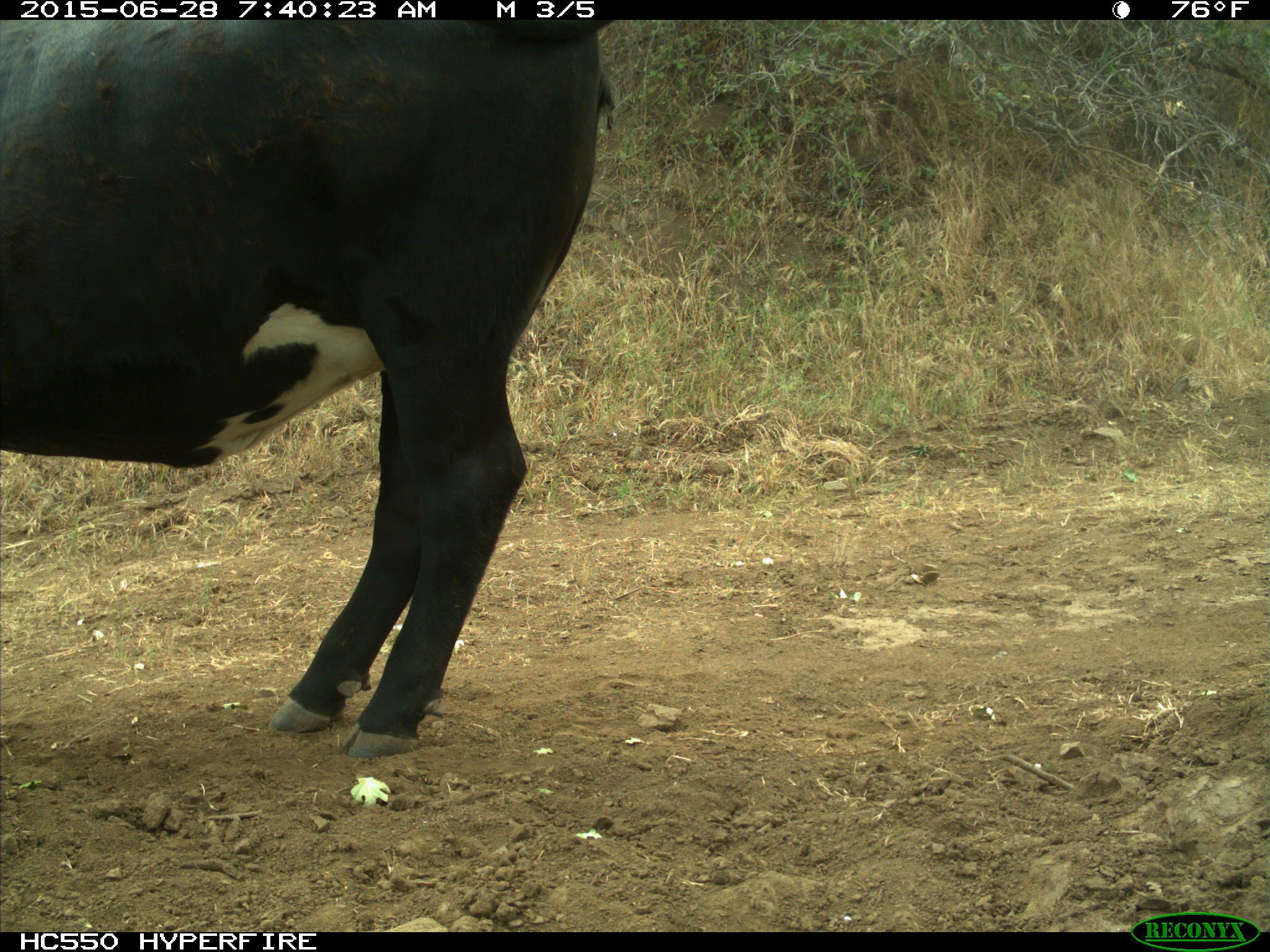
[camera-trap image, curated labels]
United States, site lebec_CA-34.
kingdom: Animalia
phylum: Chordata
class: Mammalia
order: Artiodactyla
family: Bovidae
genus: Bos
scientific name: Bos taurus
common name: domestic cow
Bos taurus (domestic cow).